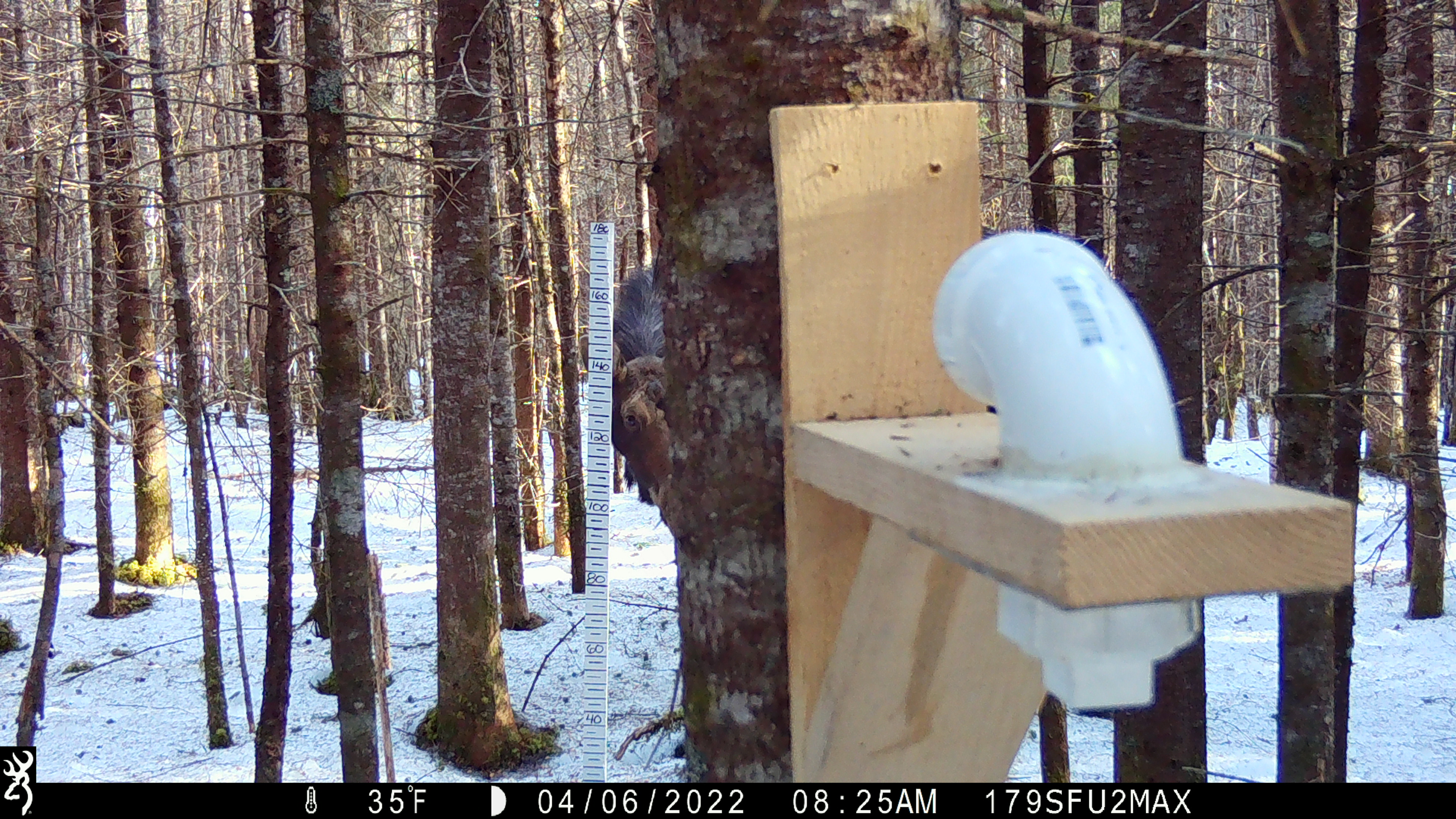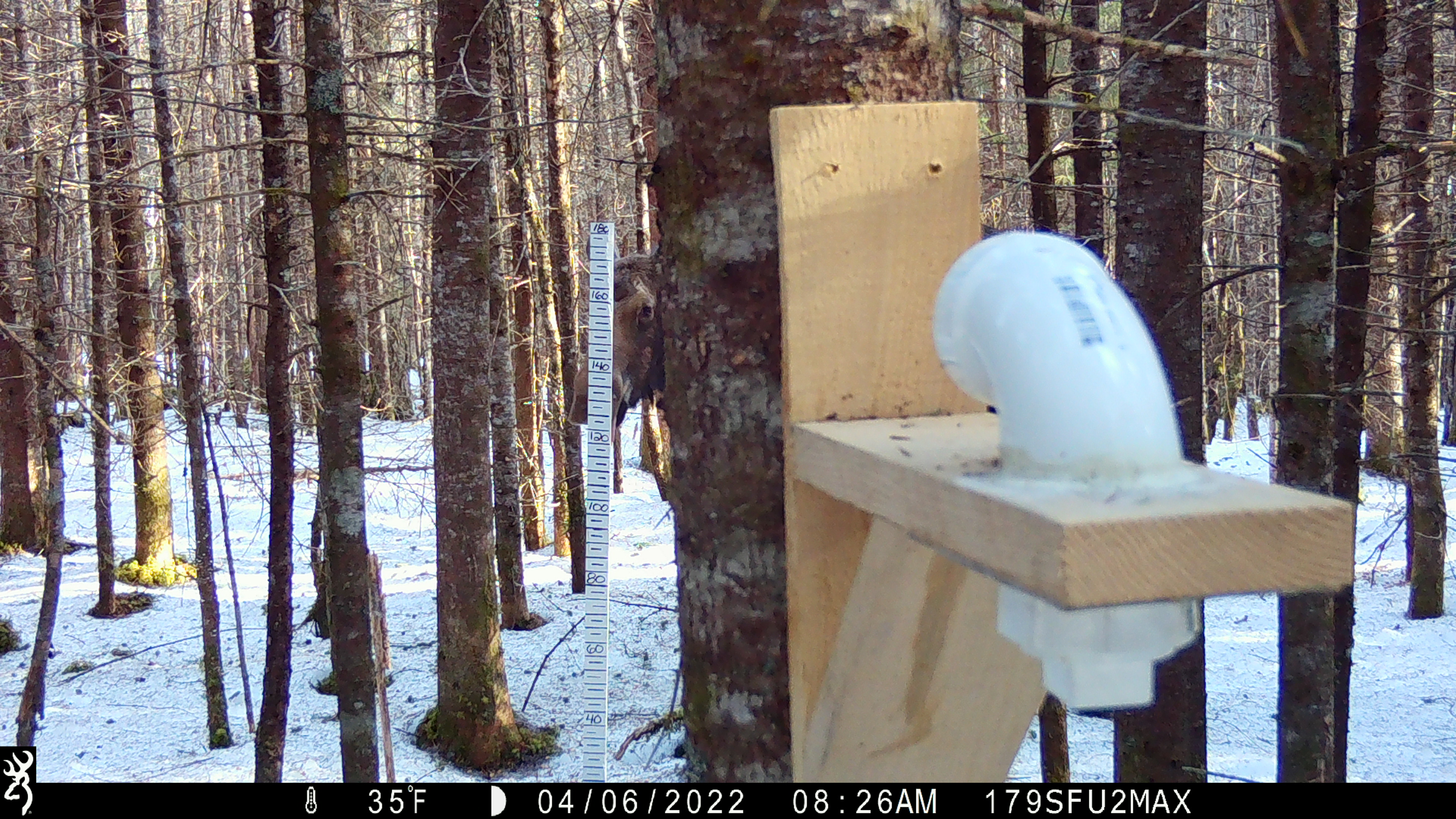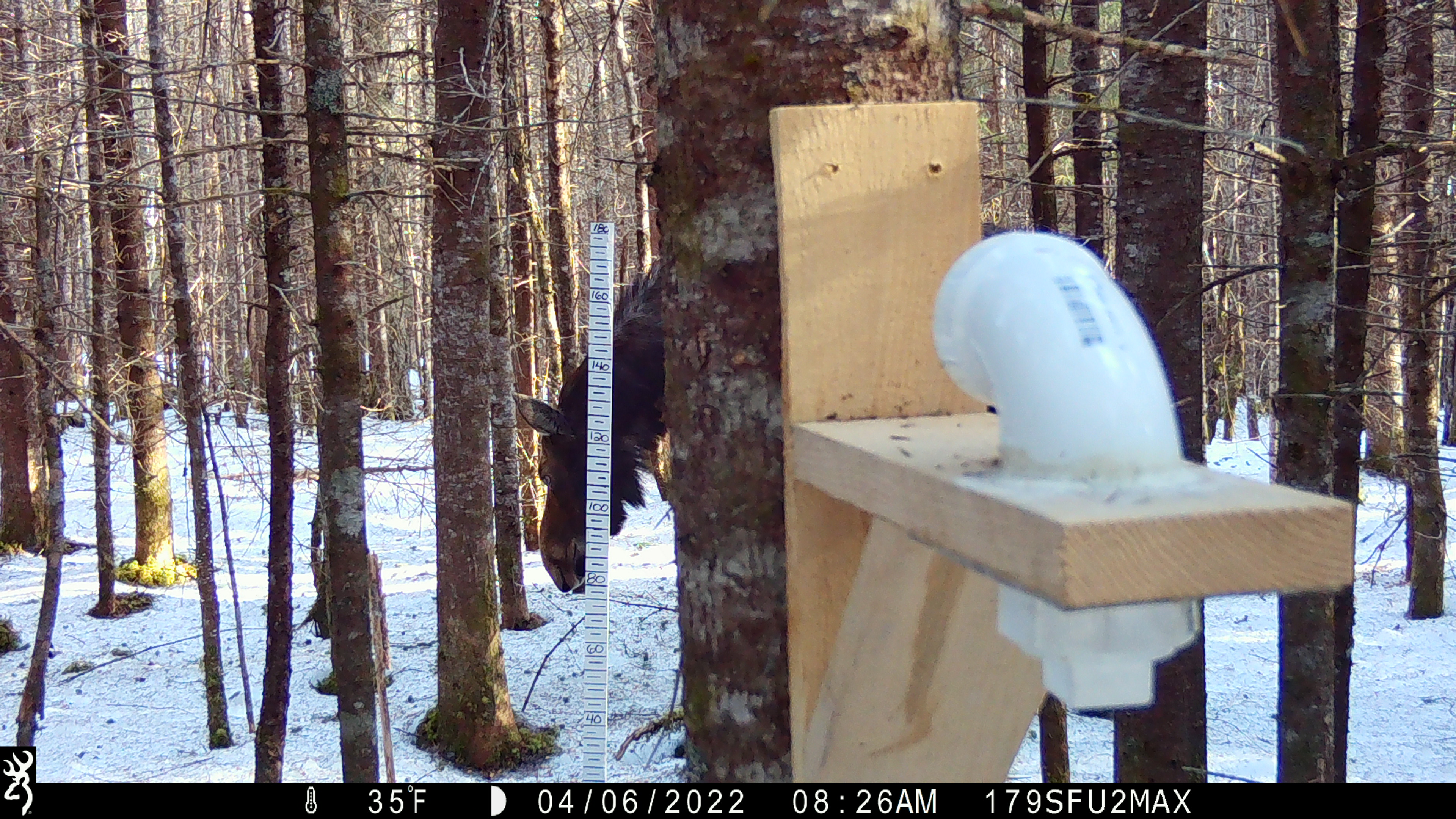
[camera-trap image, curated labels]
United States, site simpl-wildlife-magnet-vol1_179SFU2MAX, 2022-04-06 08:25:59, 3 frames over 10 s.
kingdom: Animalia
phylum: Chordata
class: Mammalia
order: Artiodactyla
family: Cervidae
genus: Alces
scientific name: Alces alces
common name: moose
Moose (Alces alces).